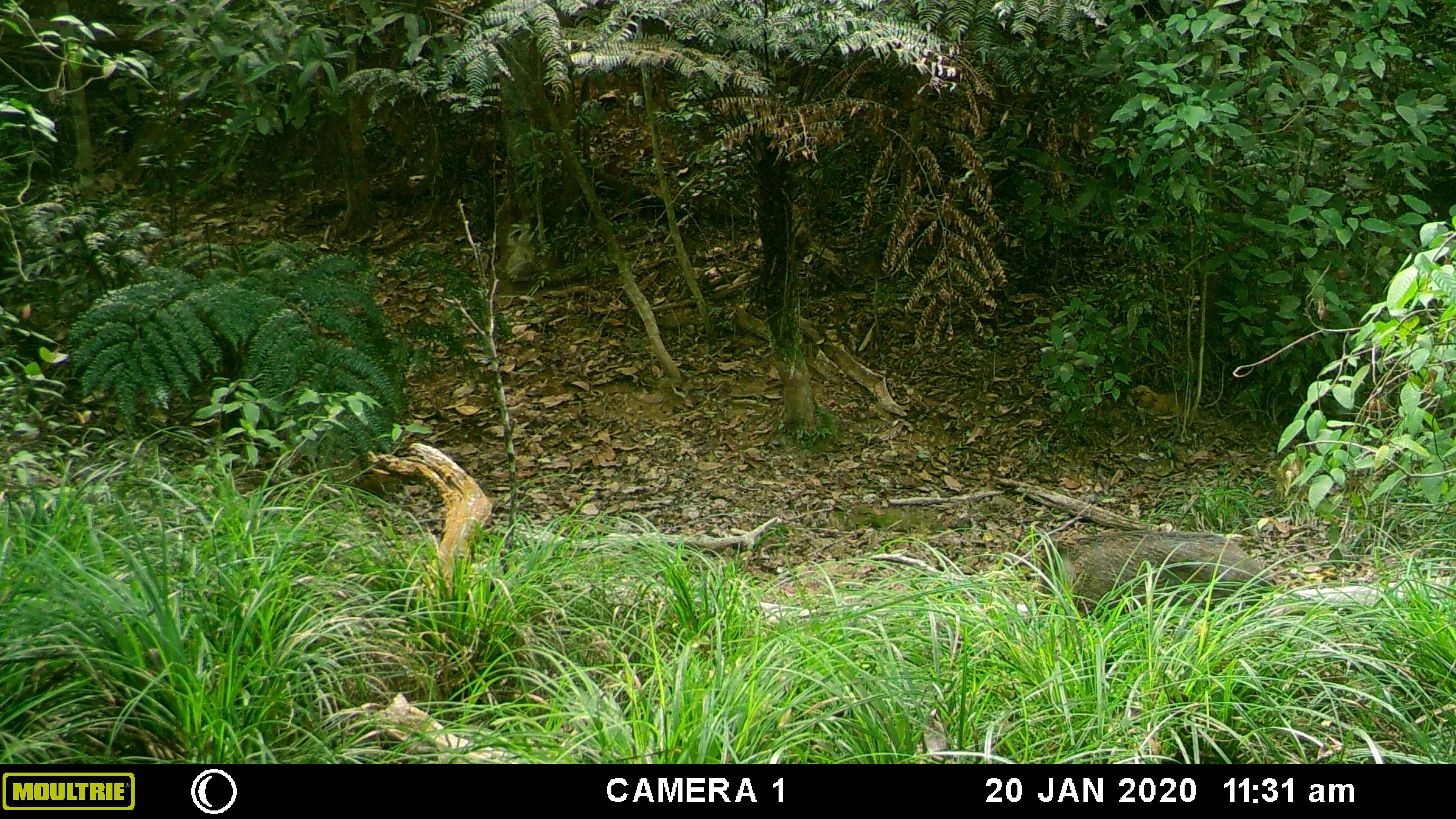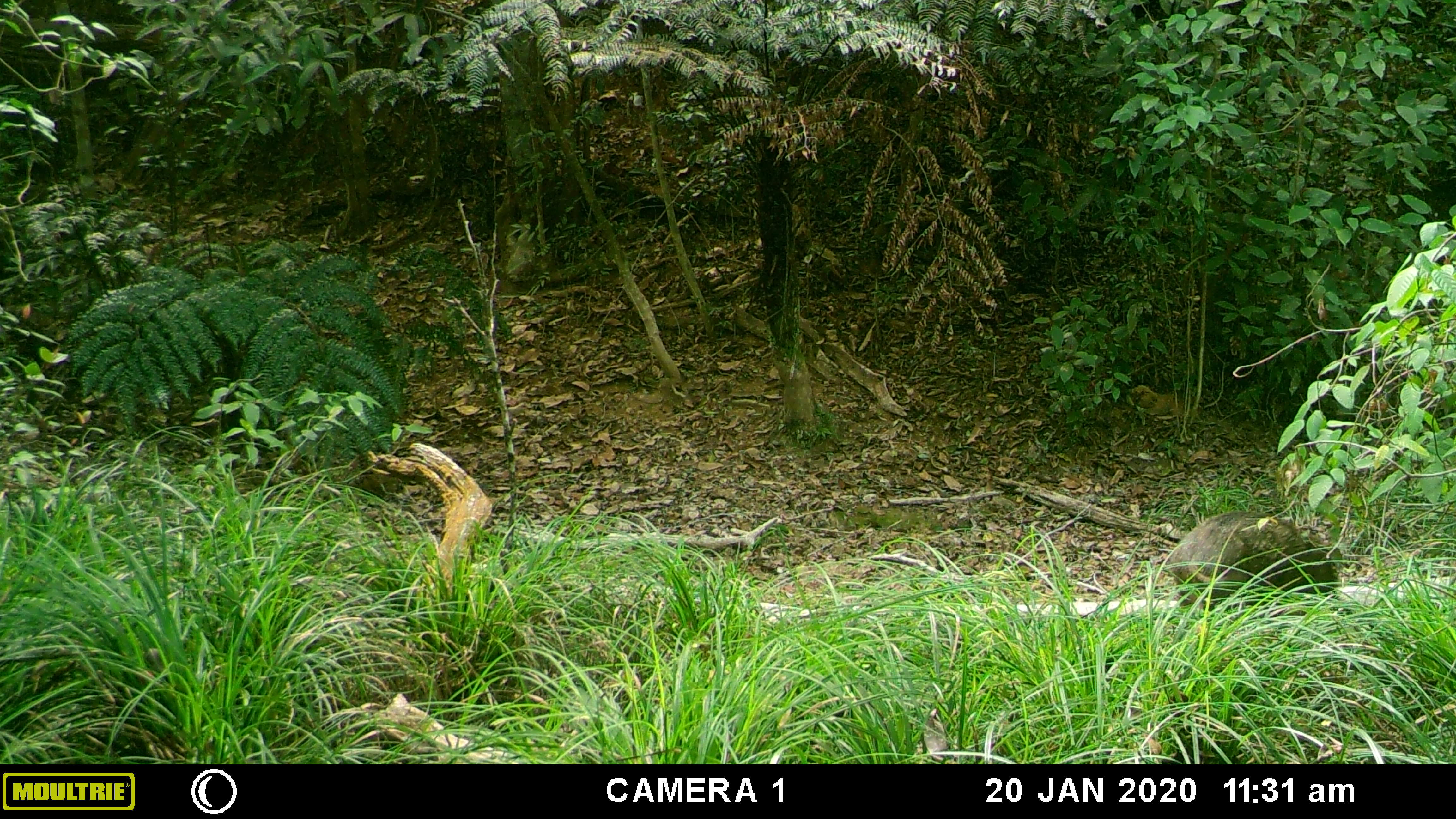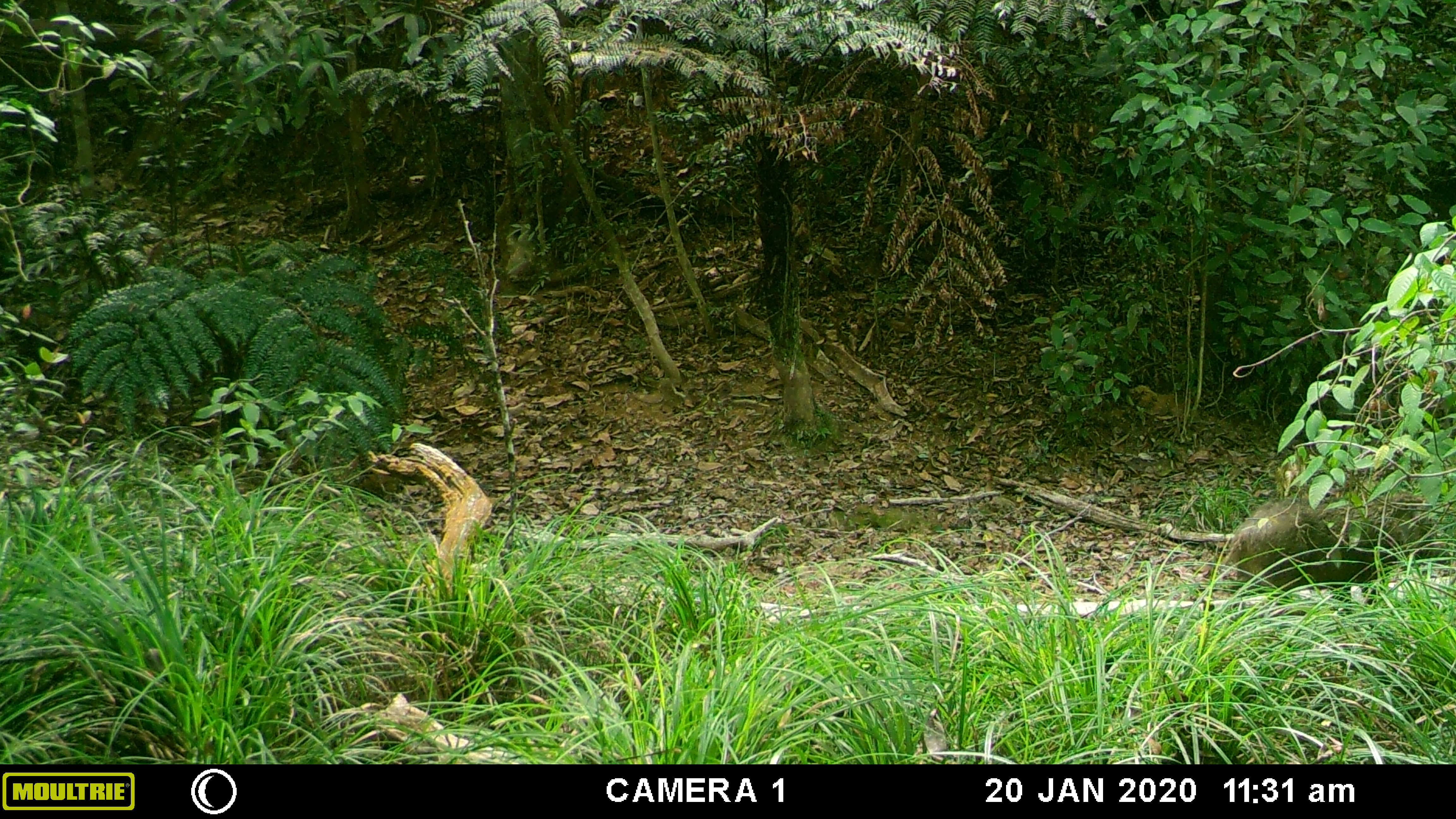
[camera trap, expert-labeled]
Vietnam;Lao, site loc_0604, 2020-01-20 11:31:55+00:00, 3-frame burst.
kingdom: Animalia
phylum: Chordata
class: Mammalia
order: Artiodactyla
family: Suidae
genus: Sus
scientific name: Sus scrofa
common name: eurasian wild pig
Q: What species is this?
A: Eurasian wild pig (Sus scrofa).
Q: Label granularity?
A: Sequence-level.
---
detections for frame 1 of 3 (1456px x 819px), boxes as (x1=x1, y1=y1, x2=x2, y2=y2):
eurasian wild pig: (x1=1034, y1=530, x2=1274, y2=625)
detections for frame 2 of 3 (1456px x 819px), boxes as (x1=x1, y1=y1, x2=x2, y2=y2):
eurasian wild pig: (x1=1168, y1=511, x2=1341, y2=614)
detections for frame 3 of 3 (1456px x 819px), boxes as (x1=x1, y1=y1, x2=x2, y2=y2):
eurasian wild pig: (x1=1221, y1=497, x2=1452, y2=614)